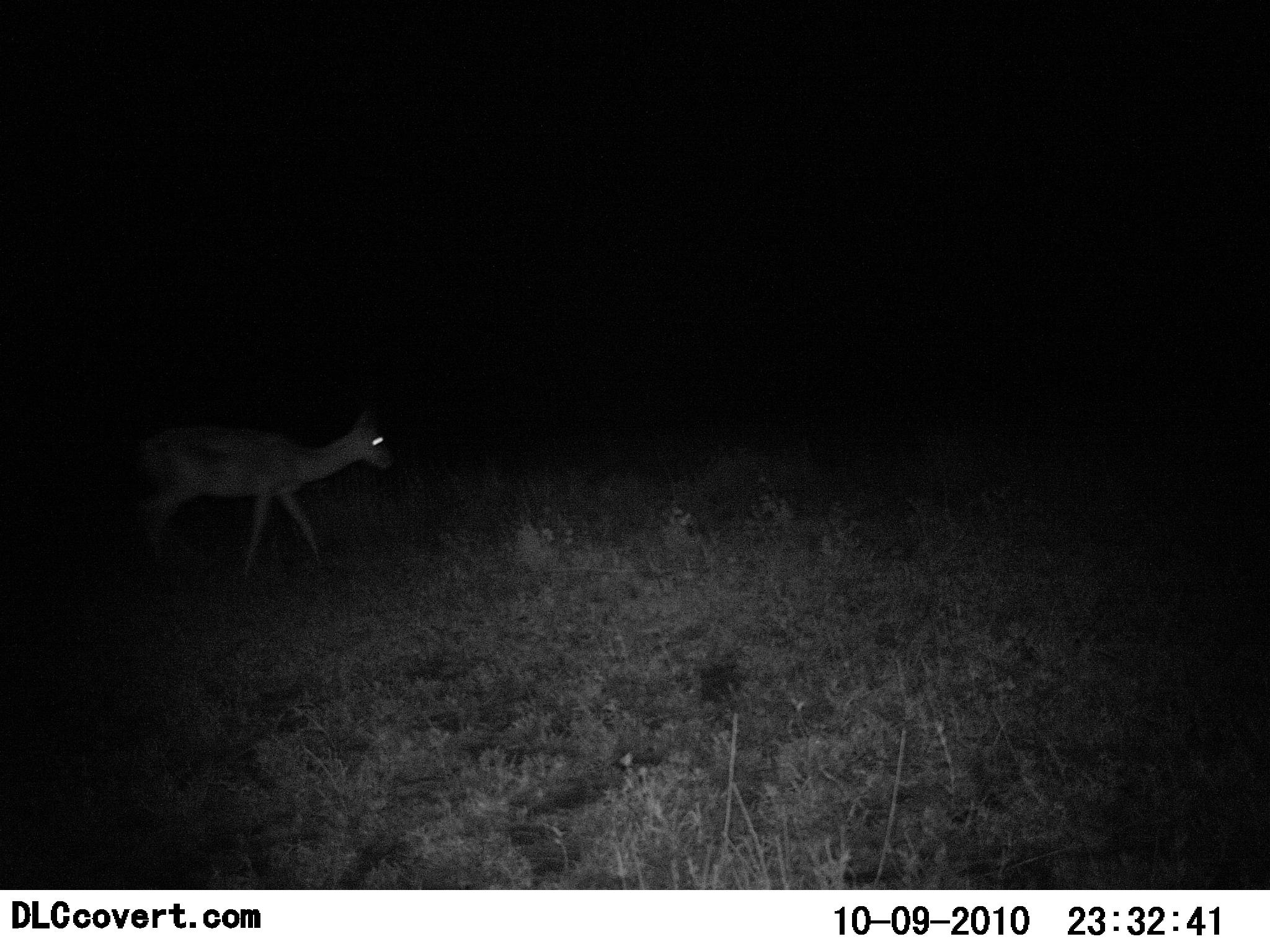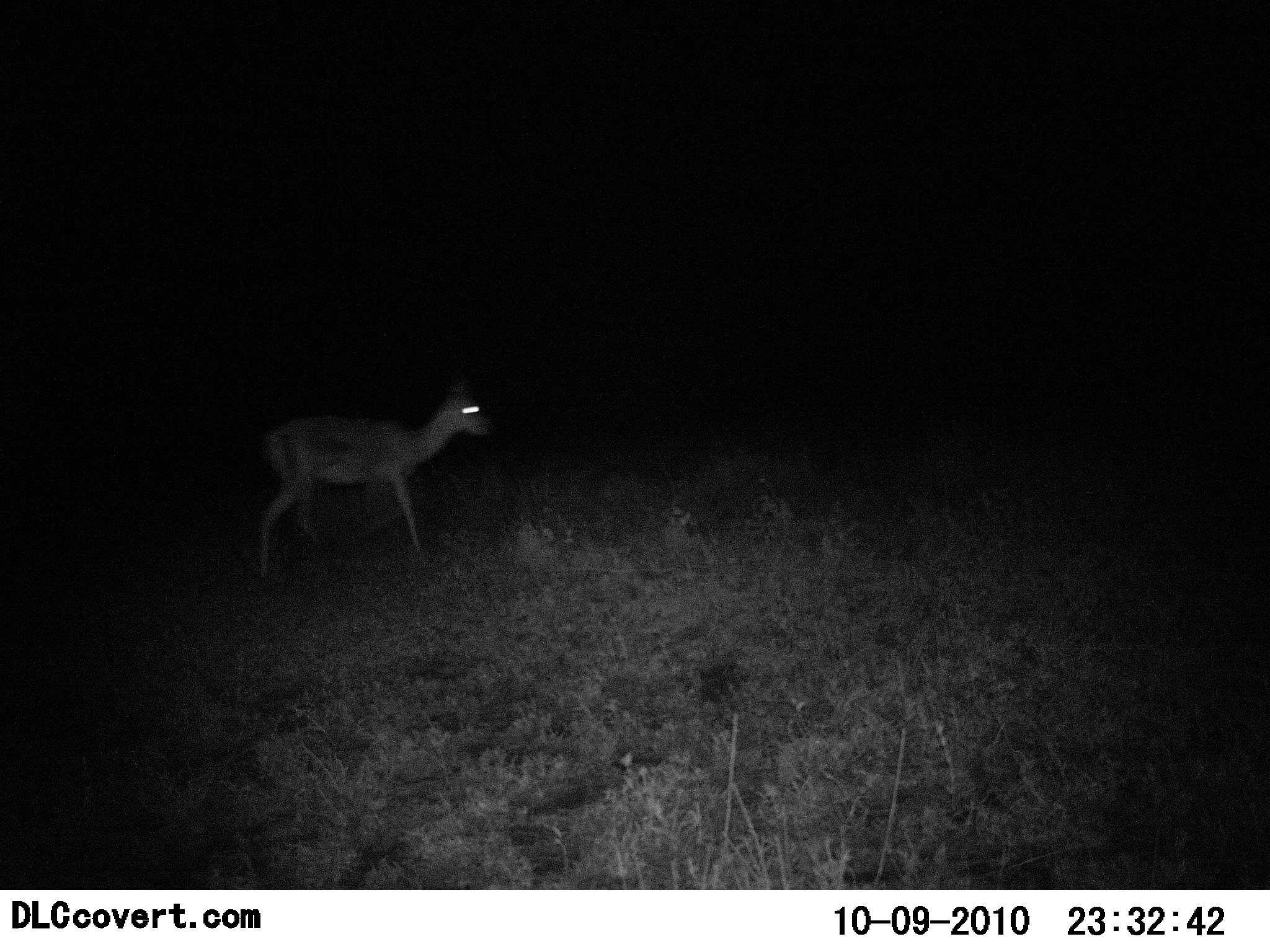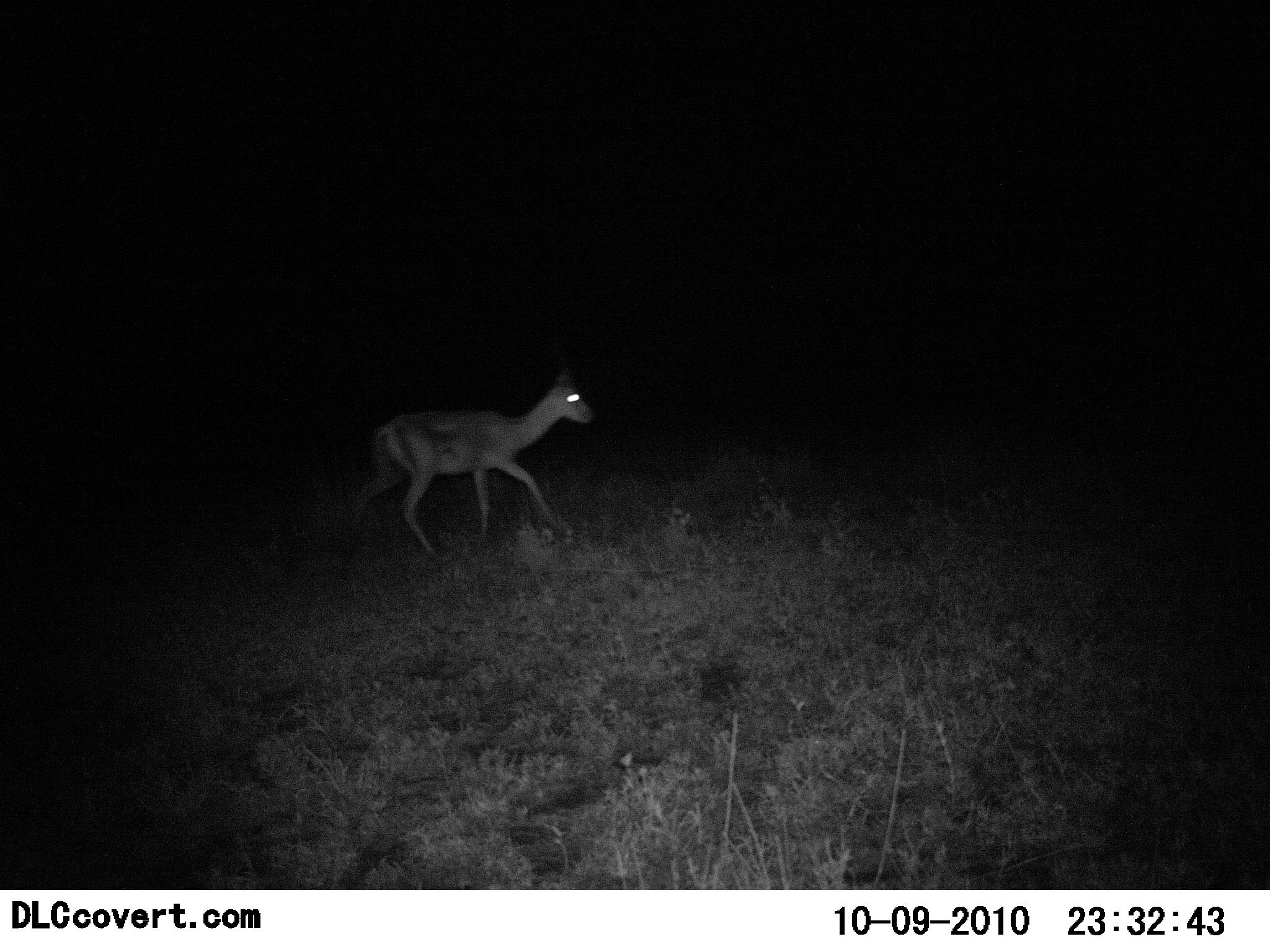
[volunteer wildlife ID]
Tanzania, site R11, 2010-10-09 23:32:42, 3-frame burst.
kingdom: Animalia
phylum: Chordata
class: Mammalia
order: Artiodactyla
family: Bovidae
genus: Nanger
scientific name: Nanger granti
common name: grant's gazelle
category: gazellegrants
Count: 1.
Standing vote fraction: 8%.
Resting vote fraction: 0%.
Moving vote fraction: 92%.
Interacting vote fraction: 0%.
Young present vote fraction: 8%.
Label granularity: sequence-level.